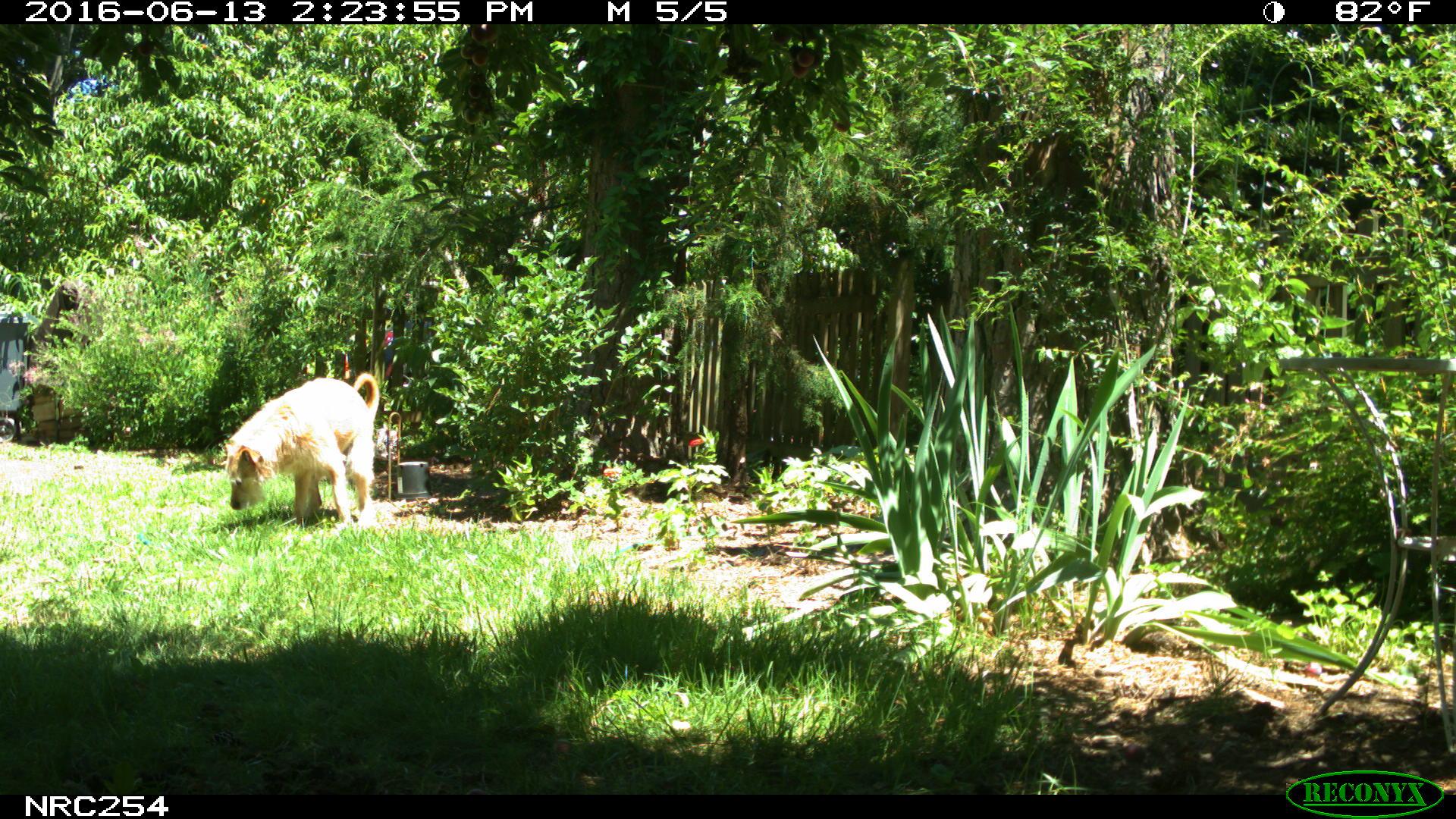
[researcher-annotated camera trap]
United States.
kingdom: Animalia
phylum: Chordata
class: Mammalia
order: Carnivora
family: Canidae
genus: Canis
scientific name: Canis familiaris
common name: domestic dog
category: Dog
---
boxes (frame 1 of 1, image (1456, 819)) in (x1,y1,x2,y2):
Dog: (221,370,393,535)